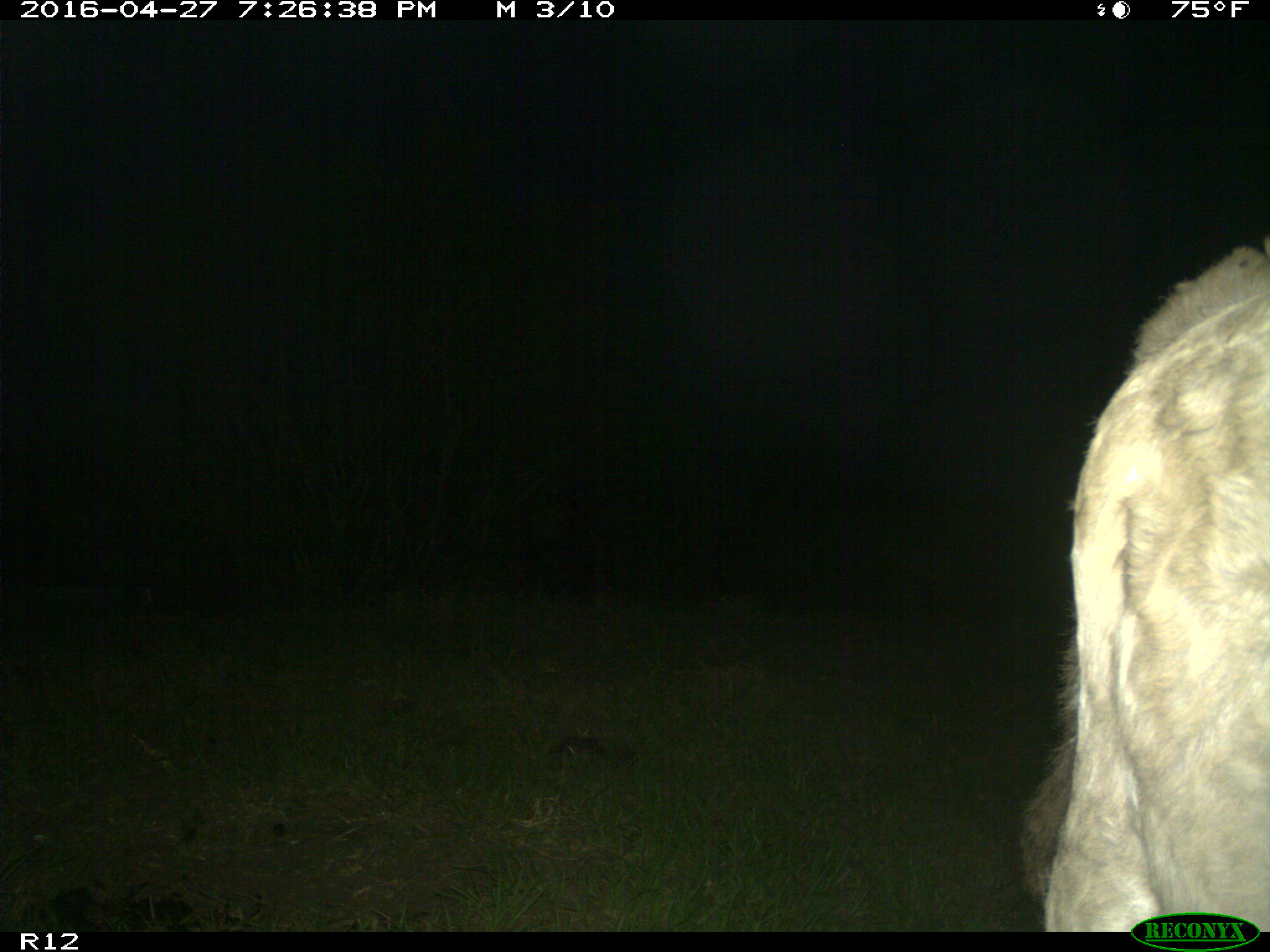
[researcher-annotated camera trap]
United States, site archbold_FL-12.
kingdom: Animalia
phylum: Chordata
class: Mammalia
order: Artiodactyla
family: Bovidae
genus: Bos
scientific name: Bos taurus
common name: domestic cow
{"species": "Bos taurus (domestic cow)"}